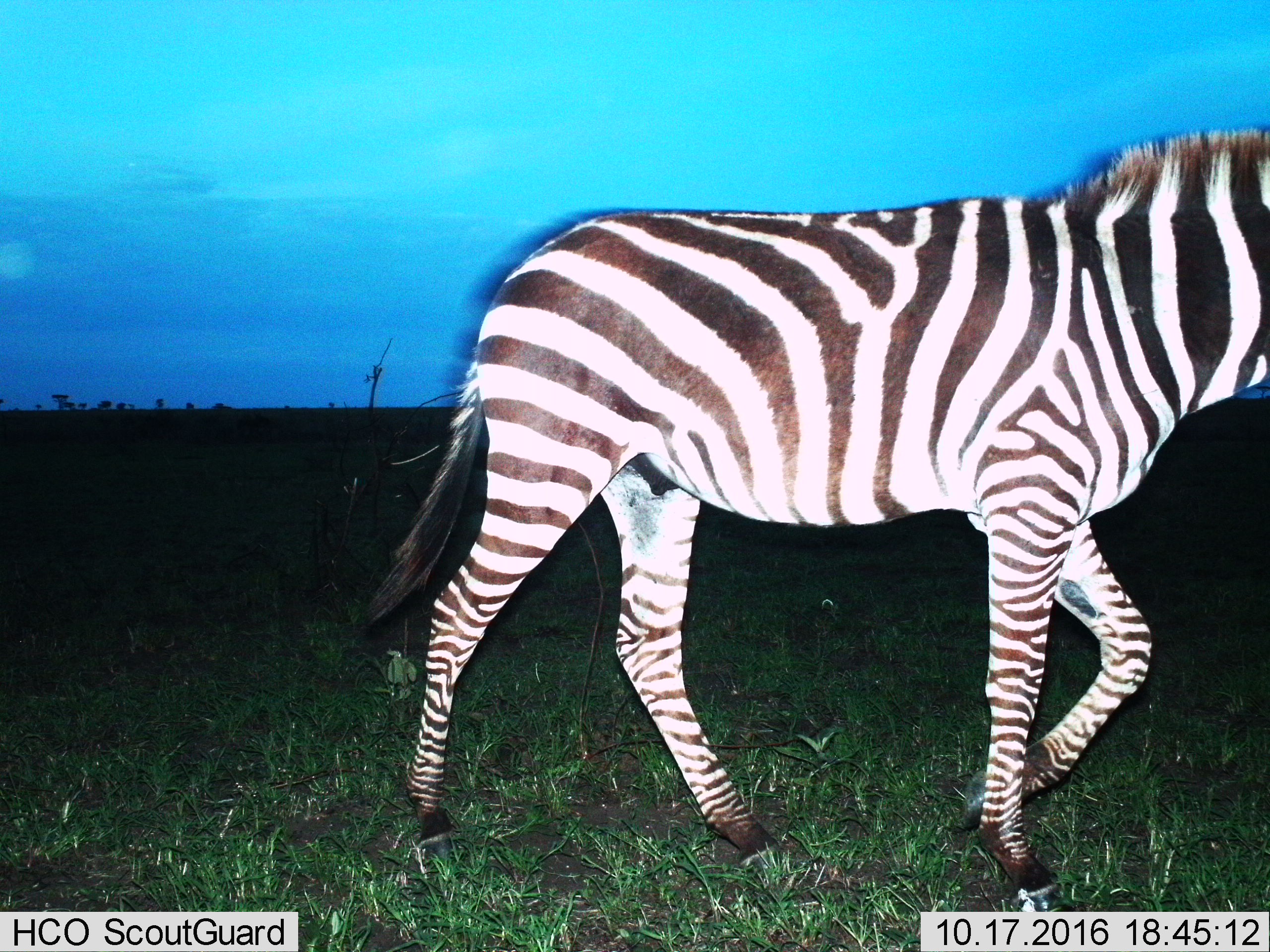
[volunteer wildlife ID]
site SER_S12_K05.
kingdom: Animalia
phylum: Chordata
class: Mammalia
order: Perissodactyla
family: Equidae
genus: Equus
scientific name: Equus quagga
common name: plains zebra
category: zebraplains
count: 1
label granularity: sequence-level